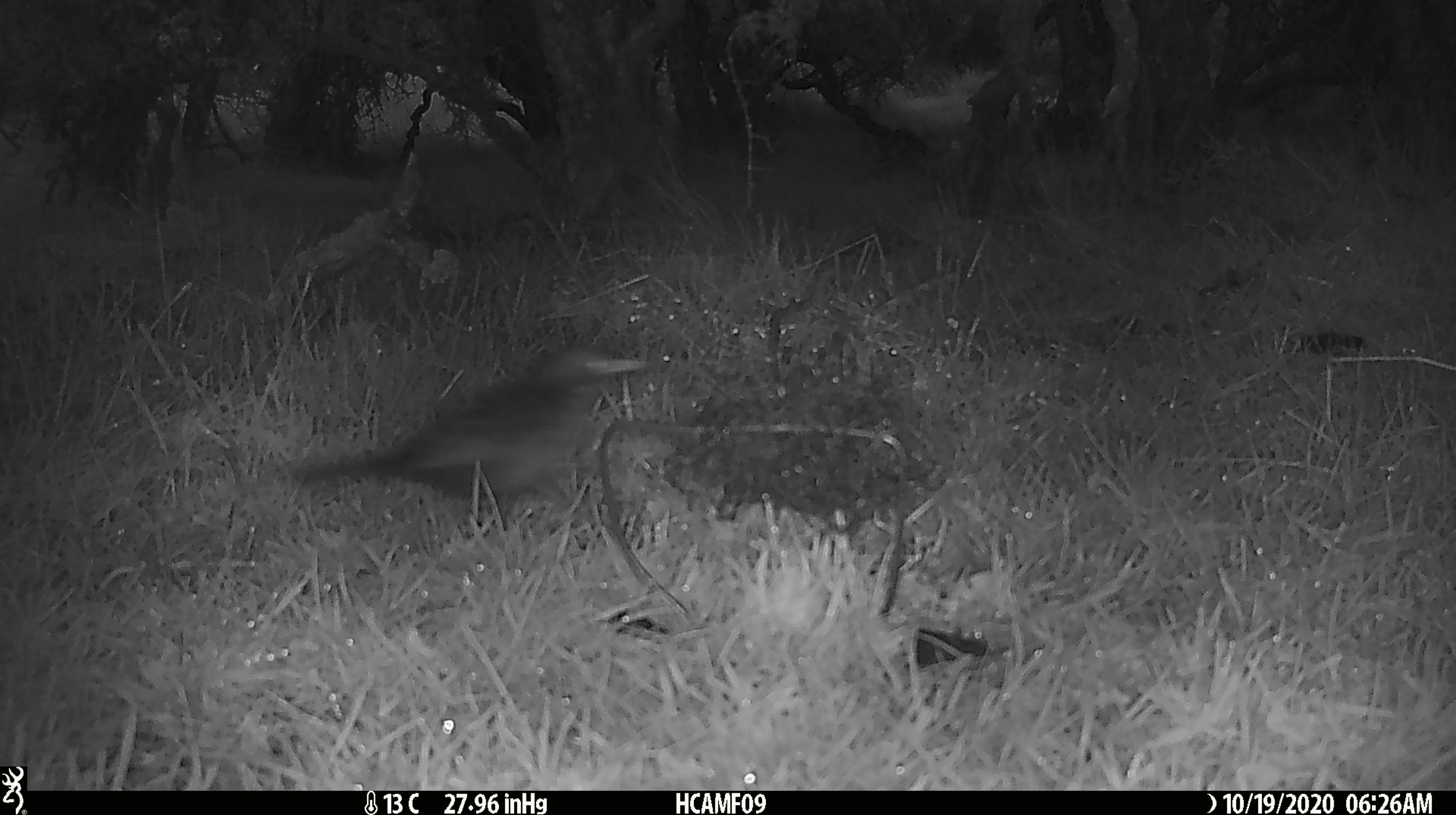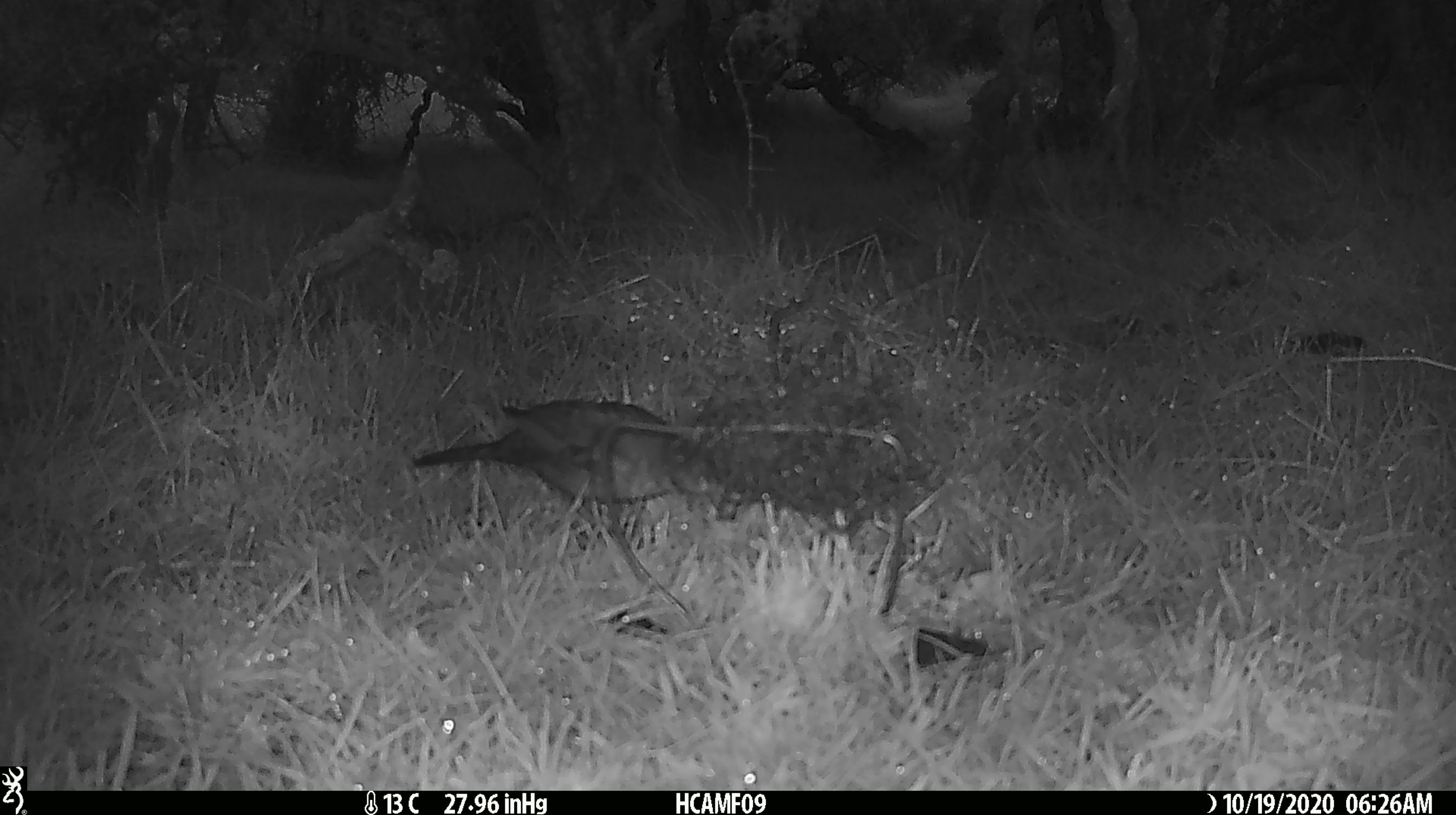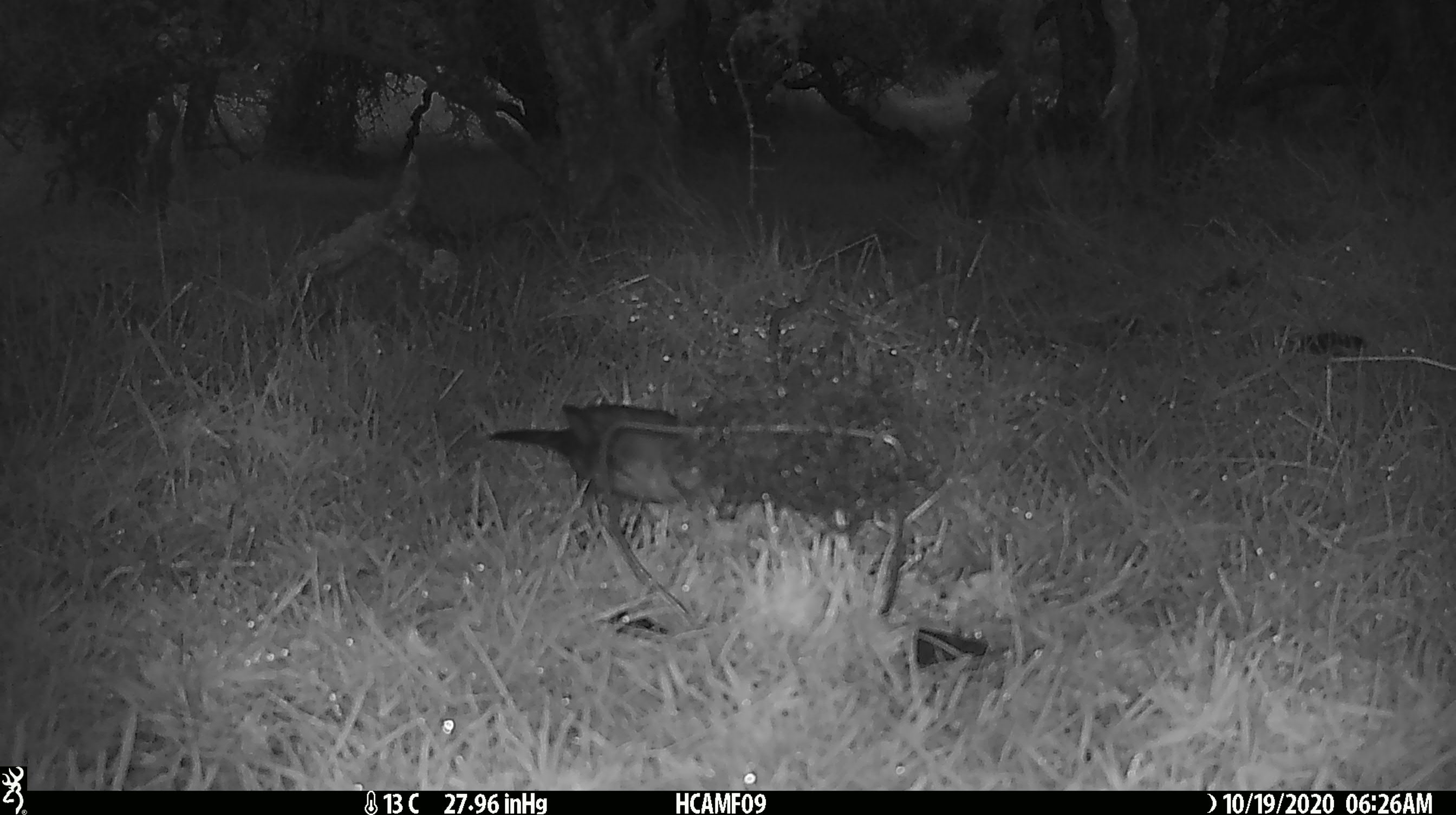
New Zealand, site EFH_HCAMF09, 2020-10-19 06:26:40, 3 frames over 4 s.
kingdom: Animalia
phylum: Chordata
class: Aves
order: Passeriformes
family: Turdidae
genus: Turdus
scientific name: Turdus merula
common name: eurasian blackbird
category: blackbird